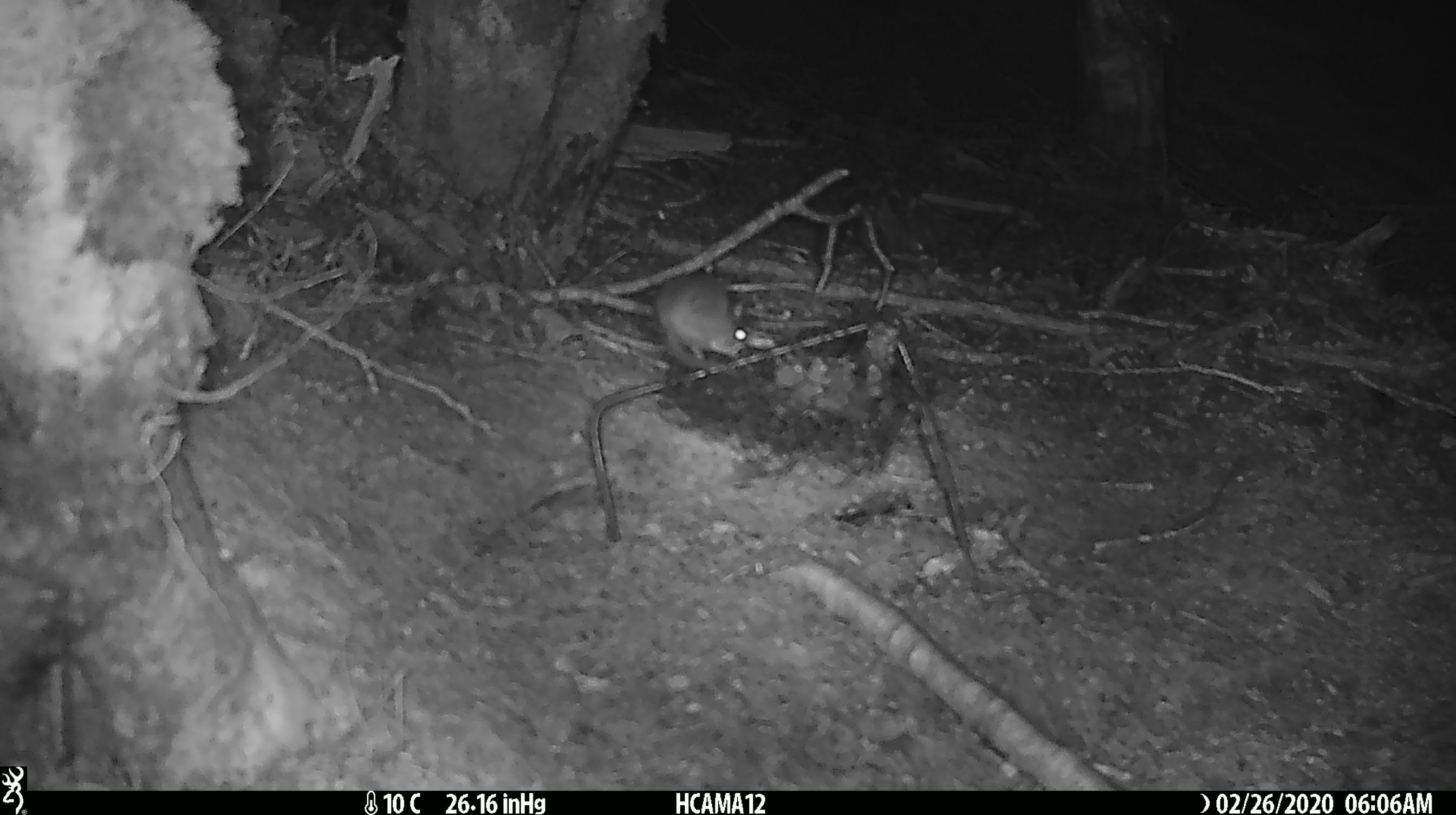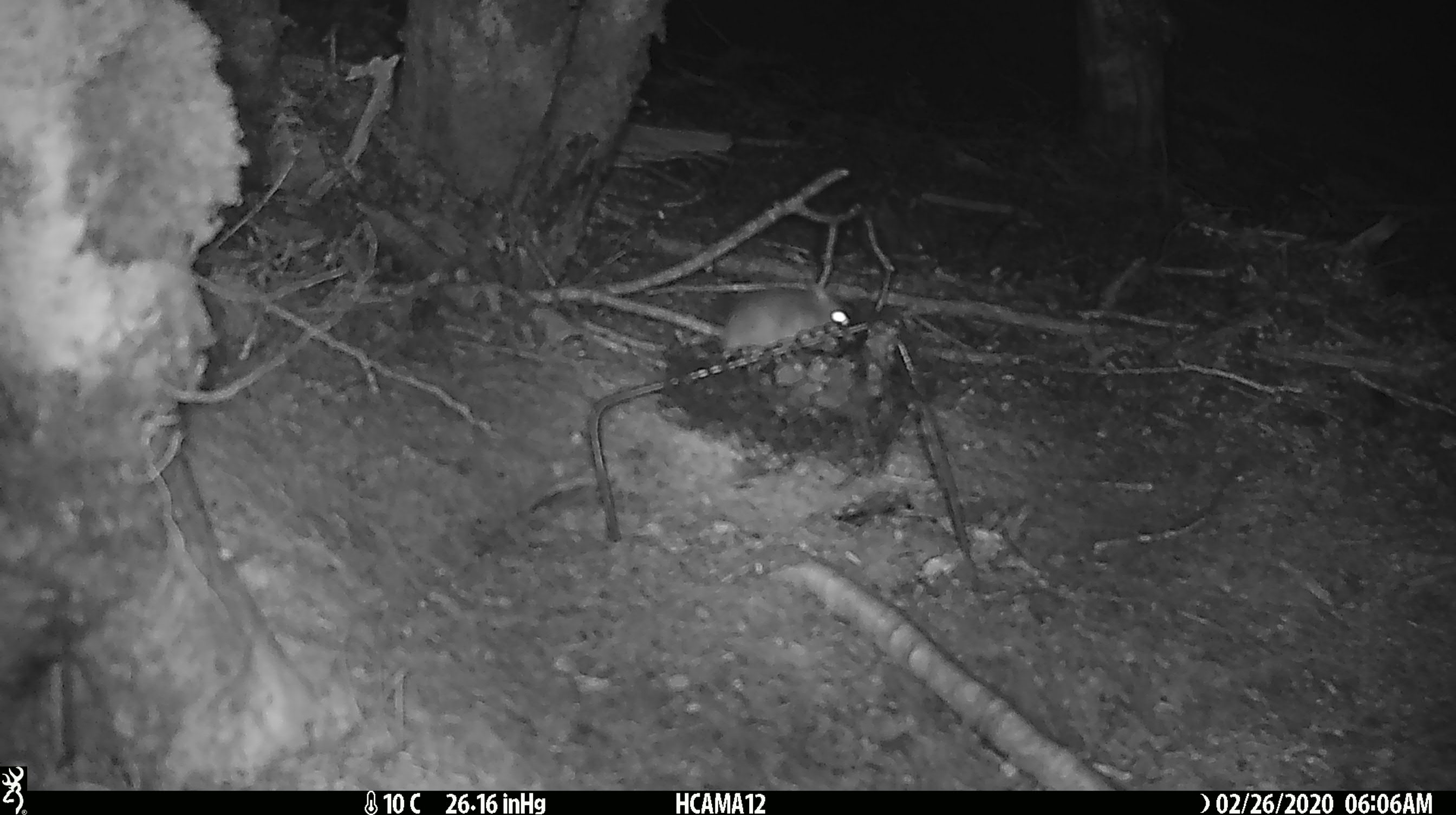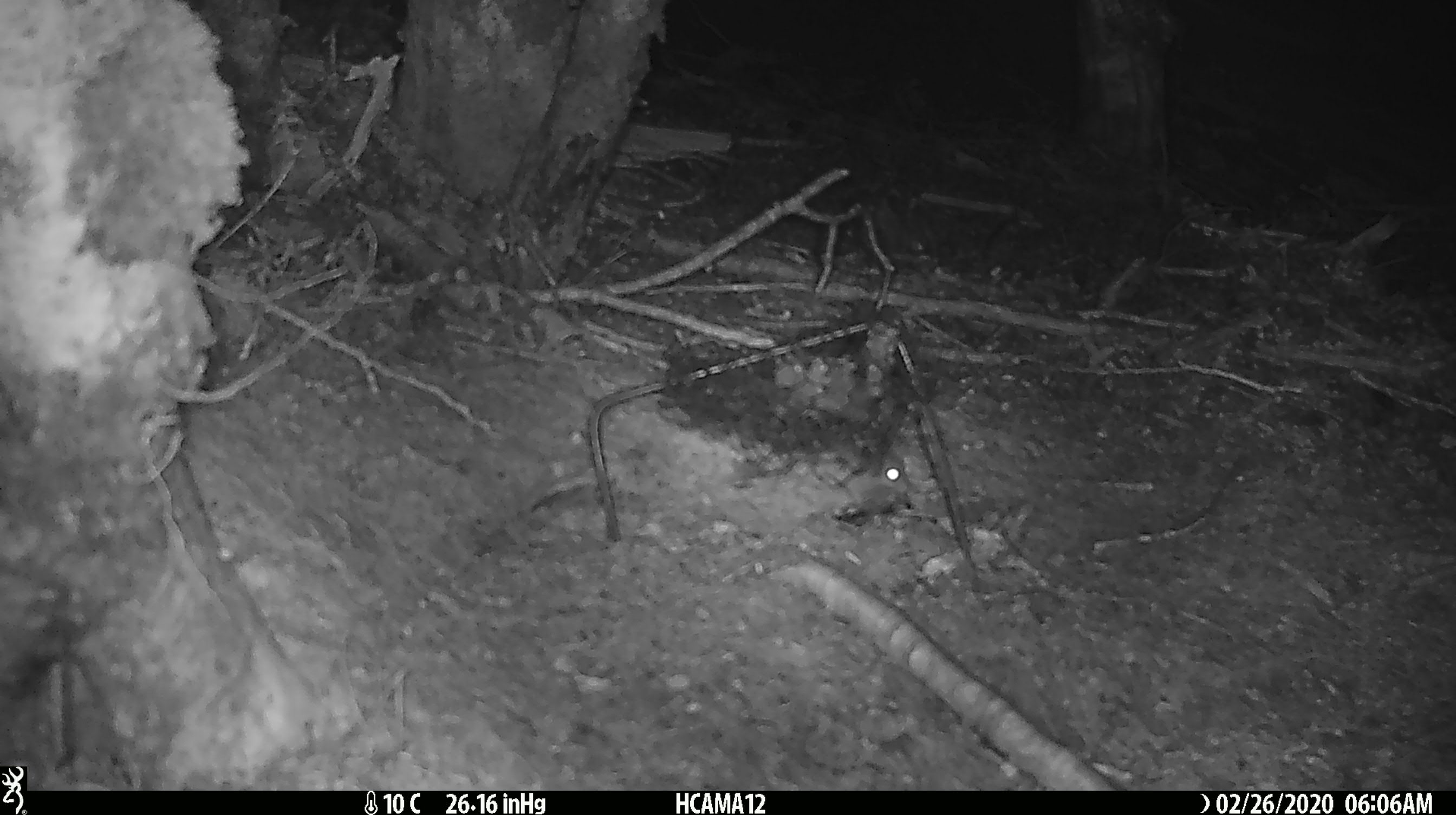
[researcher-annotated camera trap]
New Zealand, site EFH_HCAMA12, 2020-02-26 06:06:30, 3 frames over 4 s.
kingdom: Animalia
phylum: Chordata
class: Mammalia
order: Rodentia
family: Muridae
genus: Mus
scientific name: Mus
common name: mouse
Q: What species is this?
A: Mouse (Mus).